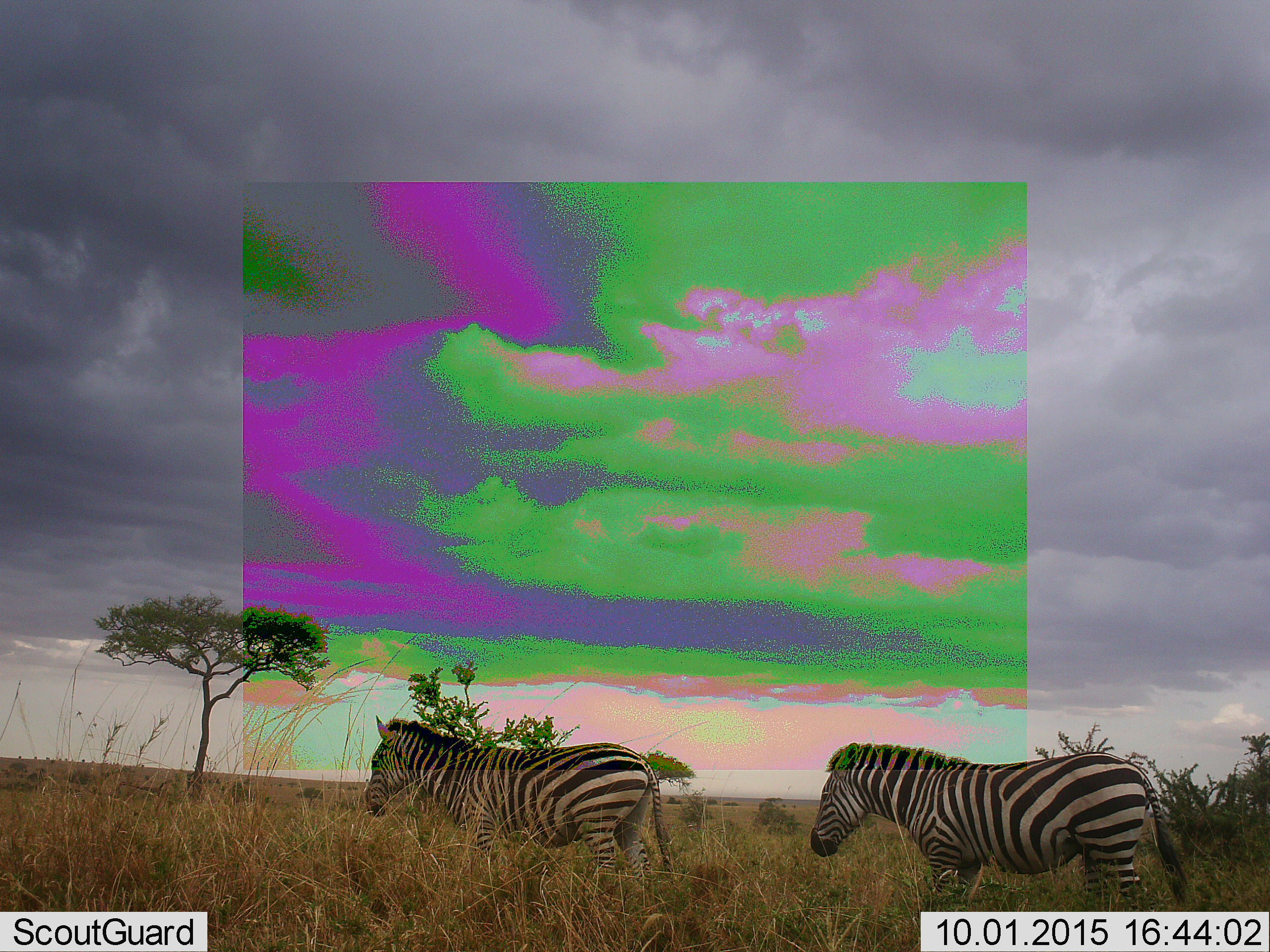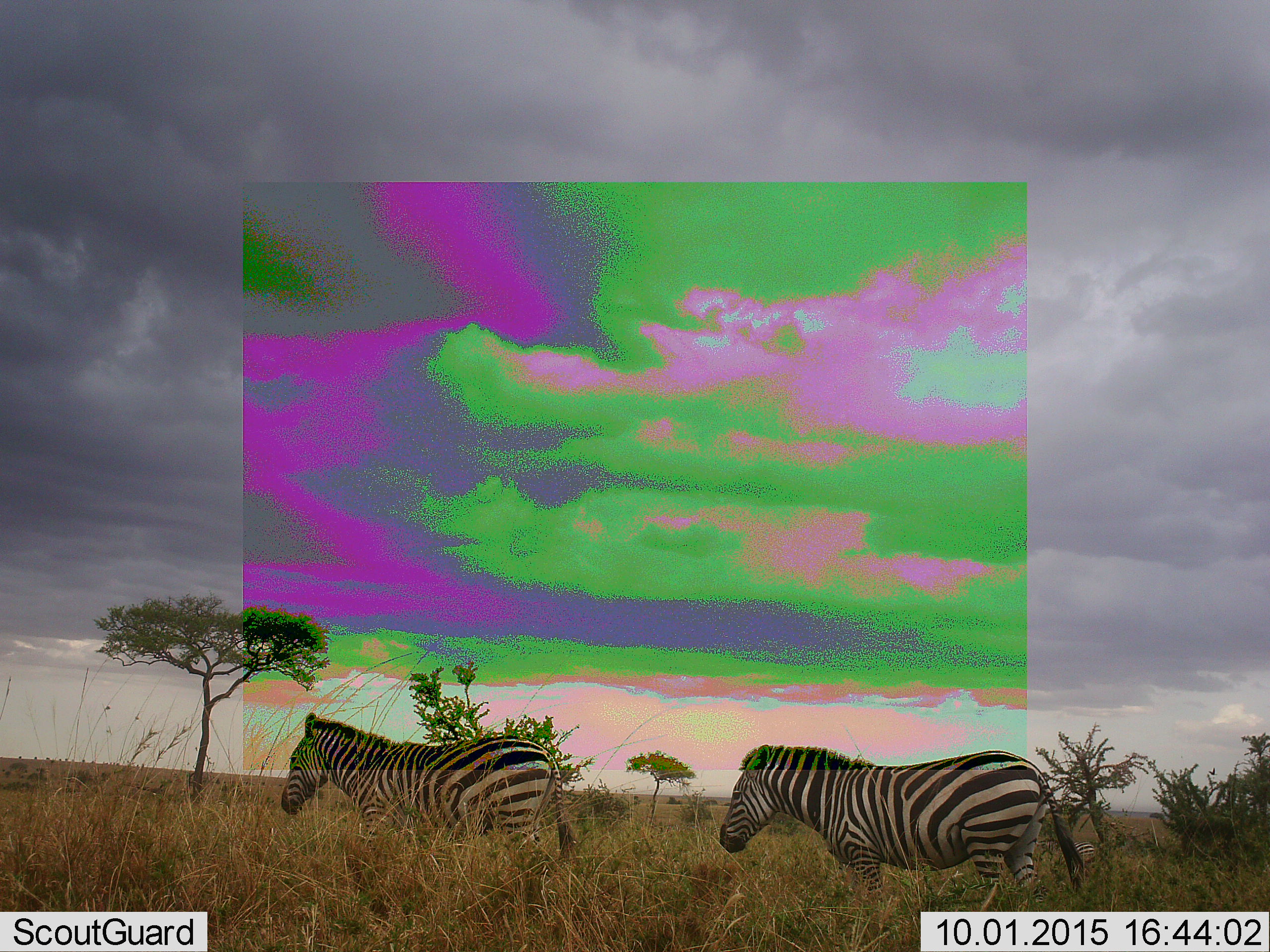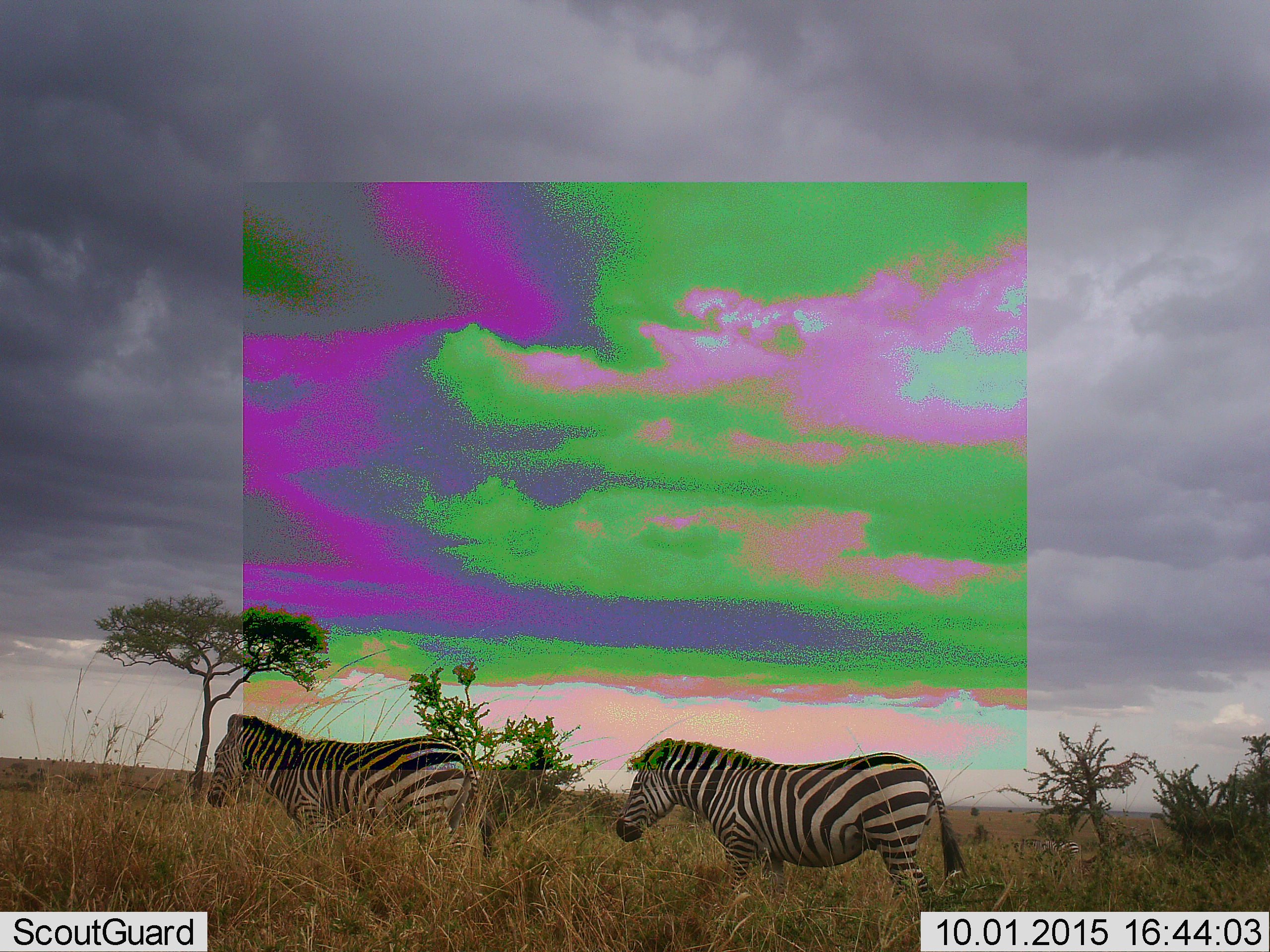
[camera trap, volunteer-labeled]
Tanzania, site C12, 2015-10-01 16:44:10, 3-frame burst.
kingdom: Animalia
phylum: Chordata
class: Mammalia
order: Perissodactyla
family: Equidae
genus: Equus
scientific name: Equus quagga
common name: plains zebra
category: zebra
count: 2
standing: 21%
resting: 0%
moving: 89%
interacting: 0%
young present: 5%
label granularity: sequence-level